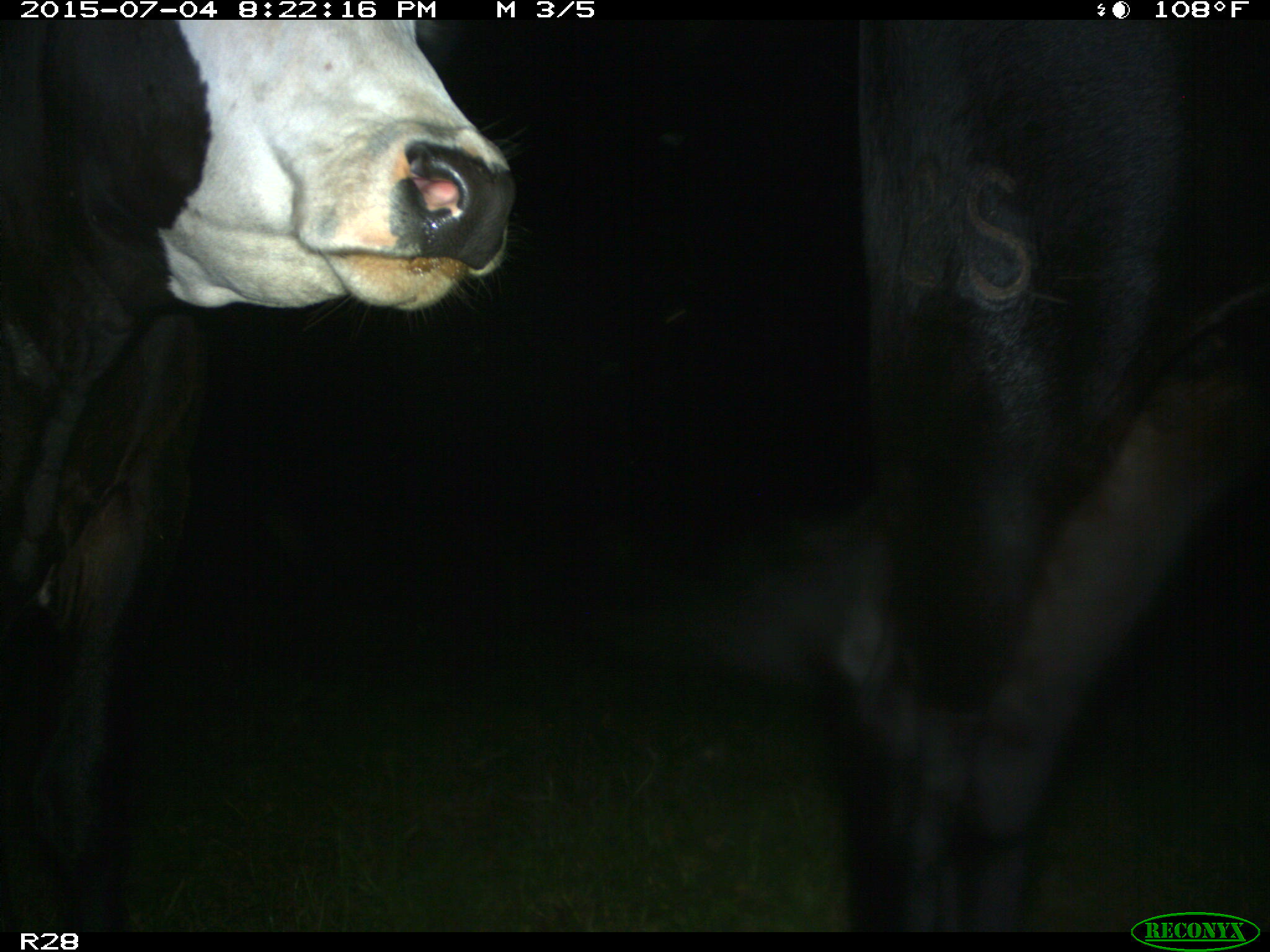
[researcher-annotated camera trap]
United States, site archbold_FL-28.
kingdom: Animalia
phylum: Chordata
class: Mammalia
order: Artiodactyla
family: Bovidae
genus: Bos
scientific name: Bos taurus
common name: domestic cow